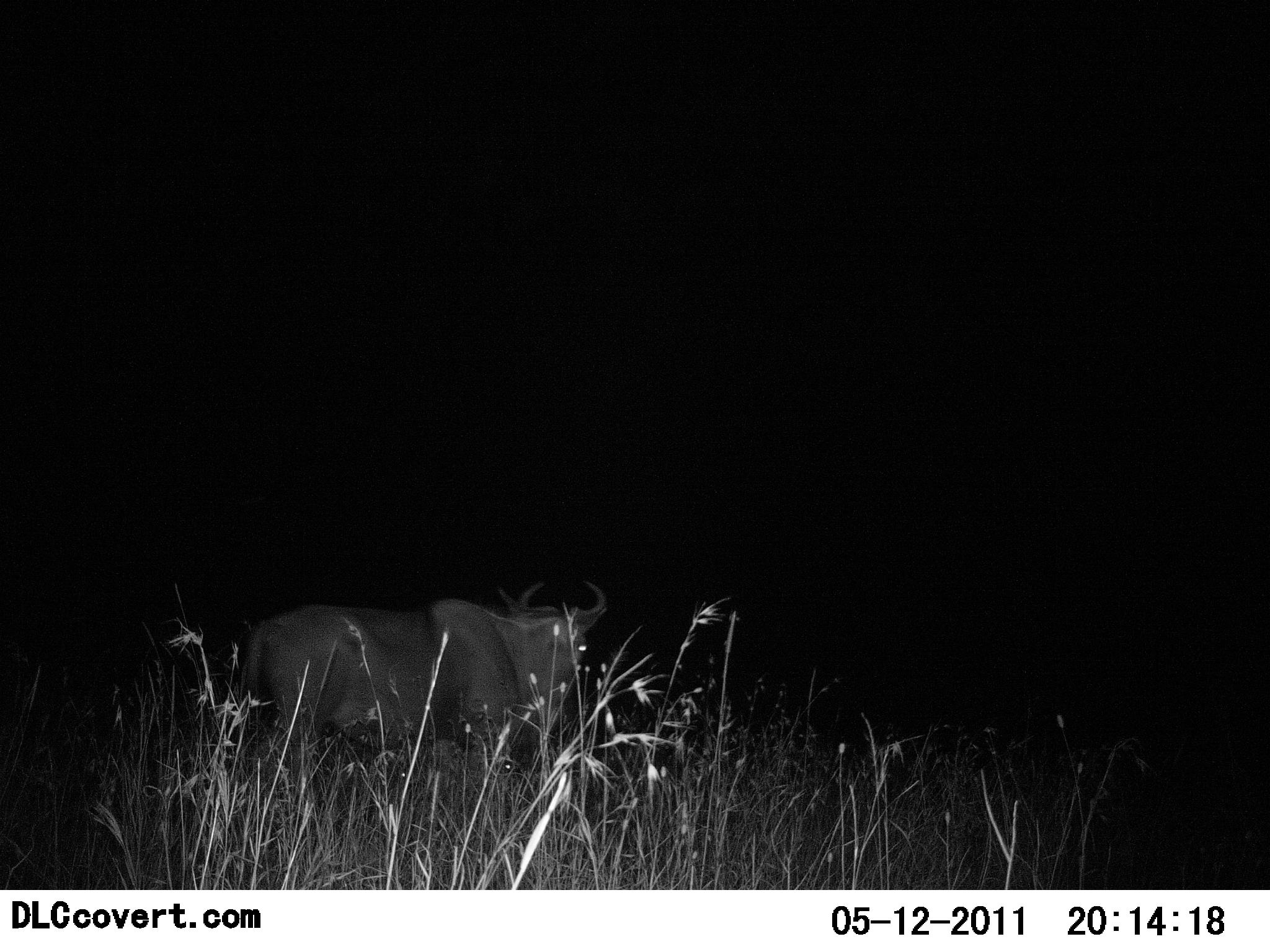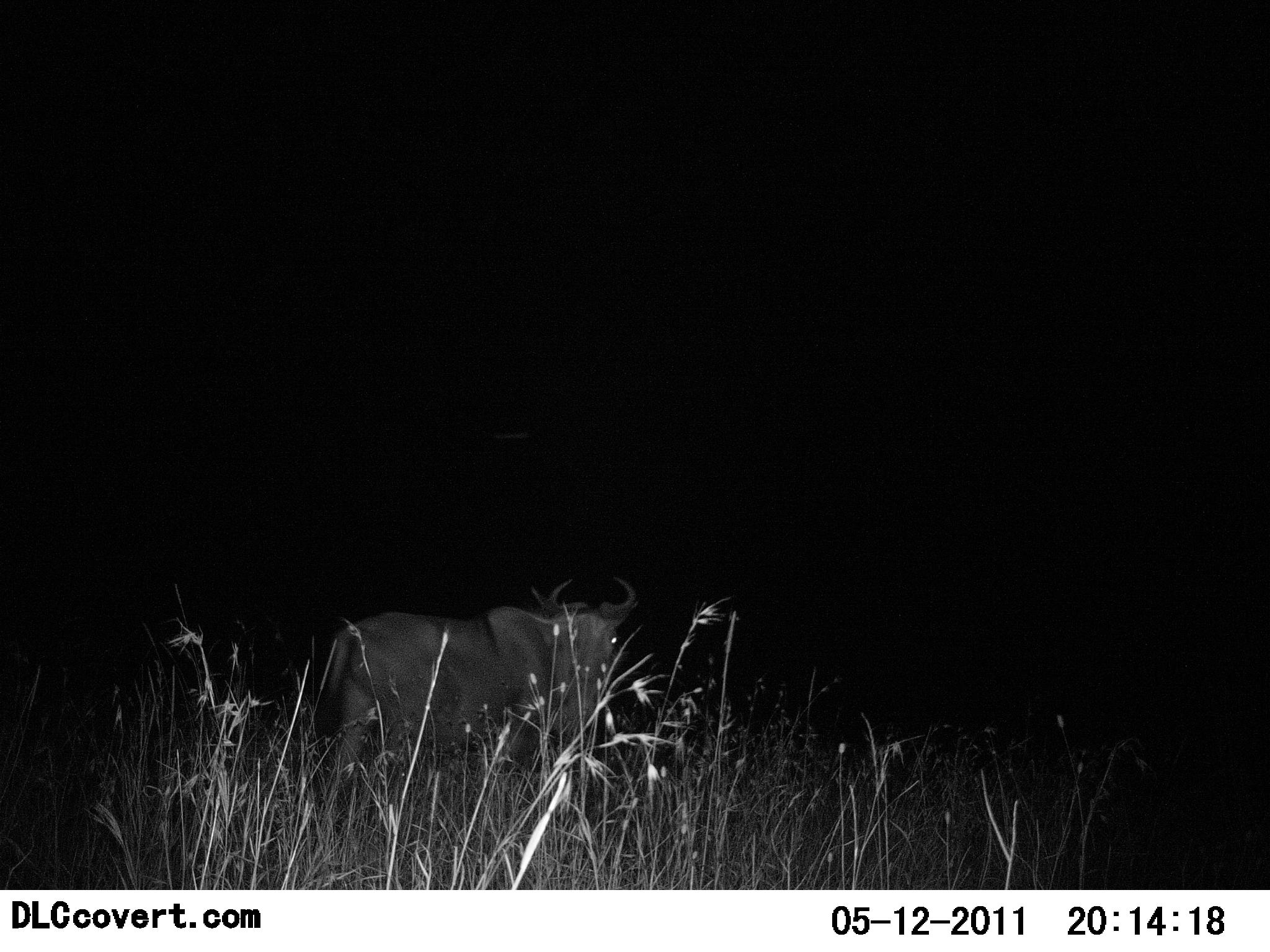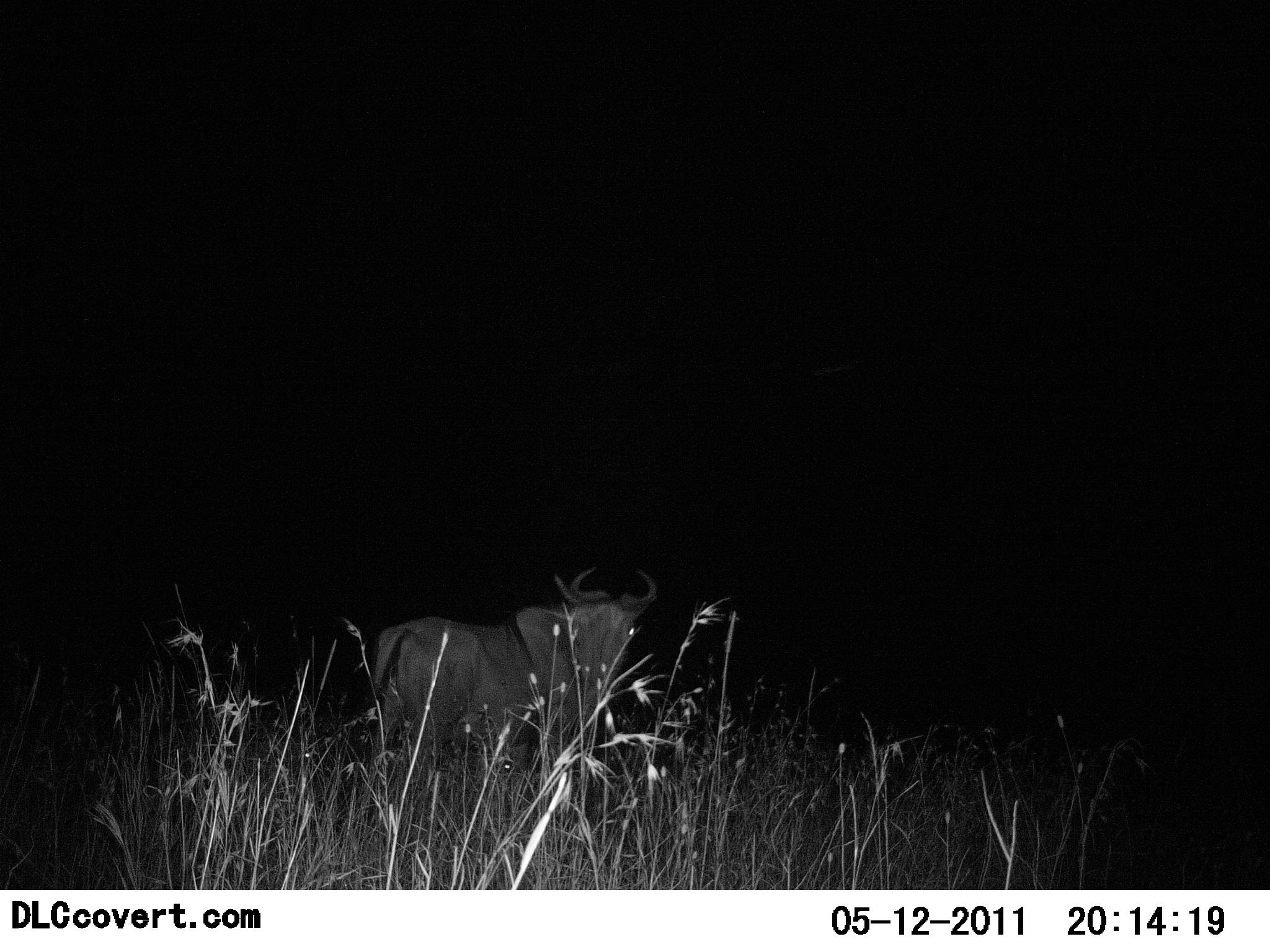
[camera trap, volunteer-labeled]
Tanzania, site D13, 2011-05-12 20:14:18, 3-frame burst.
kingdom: Animalia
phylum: Chordata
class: Mammalia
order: Artiodactyla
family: Bovidae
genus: Connochaetes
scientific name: Connochaetes taurinus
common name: blue wildebeest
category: wildebeest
Wildebeest (blue wildebeest) (Connochaetes taurinus), count 1. Behavior (volunteer vote fractions): standing 9%, resting 0%, moving 100%, interacting 0%. Young present (vote fraction): 0%. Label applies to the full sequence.